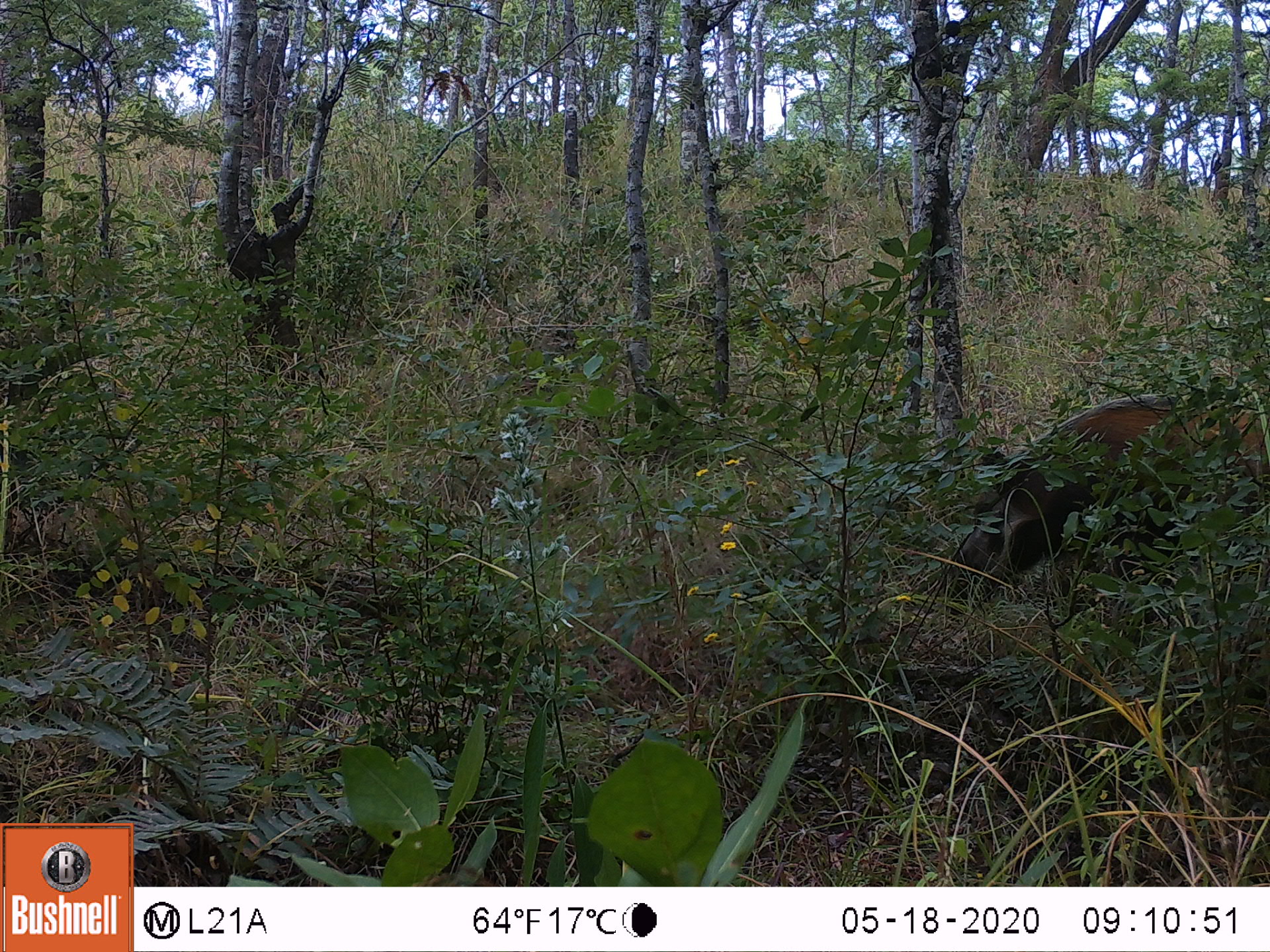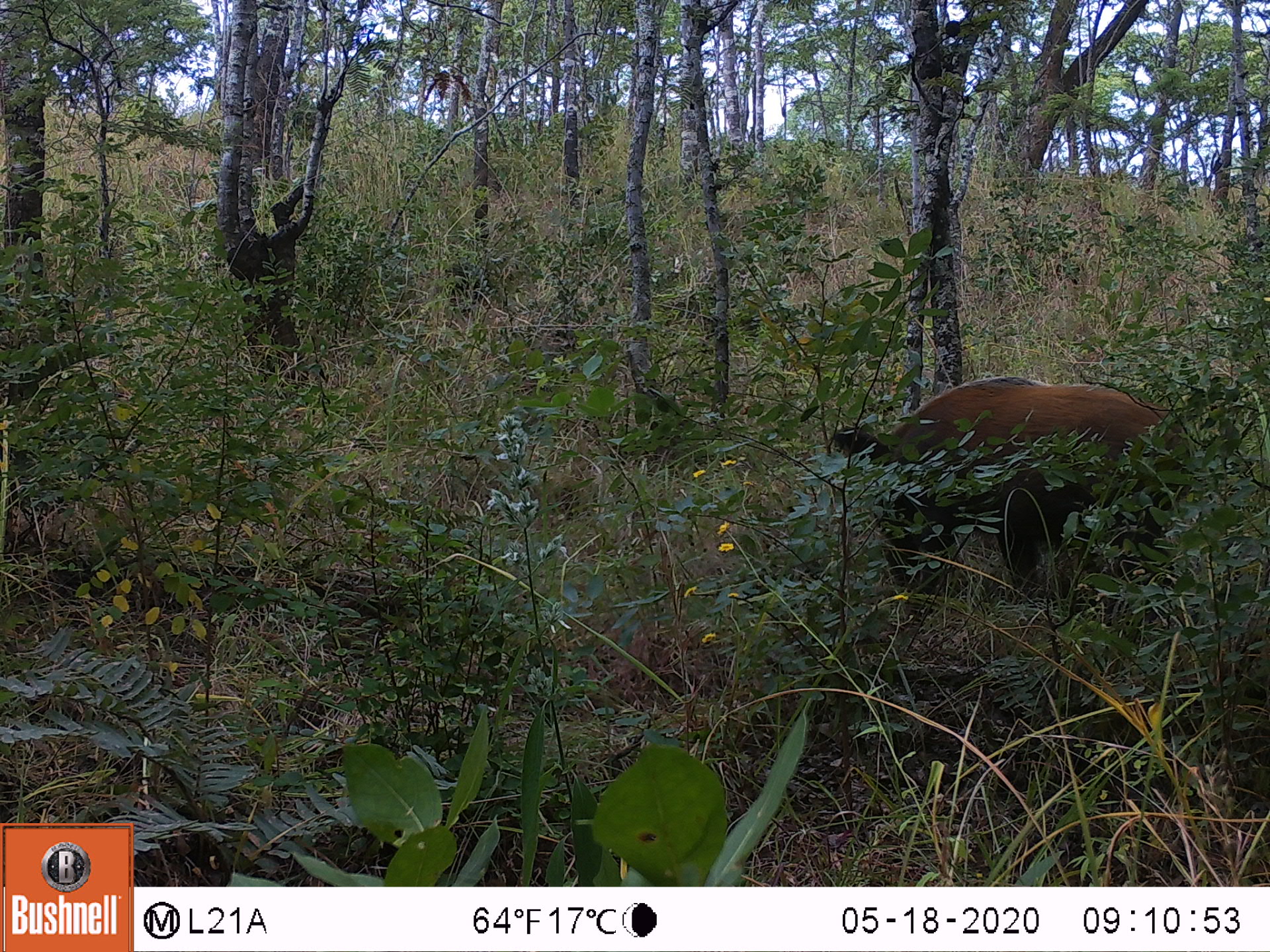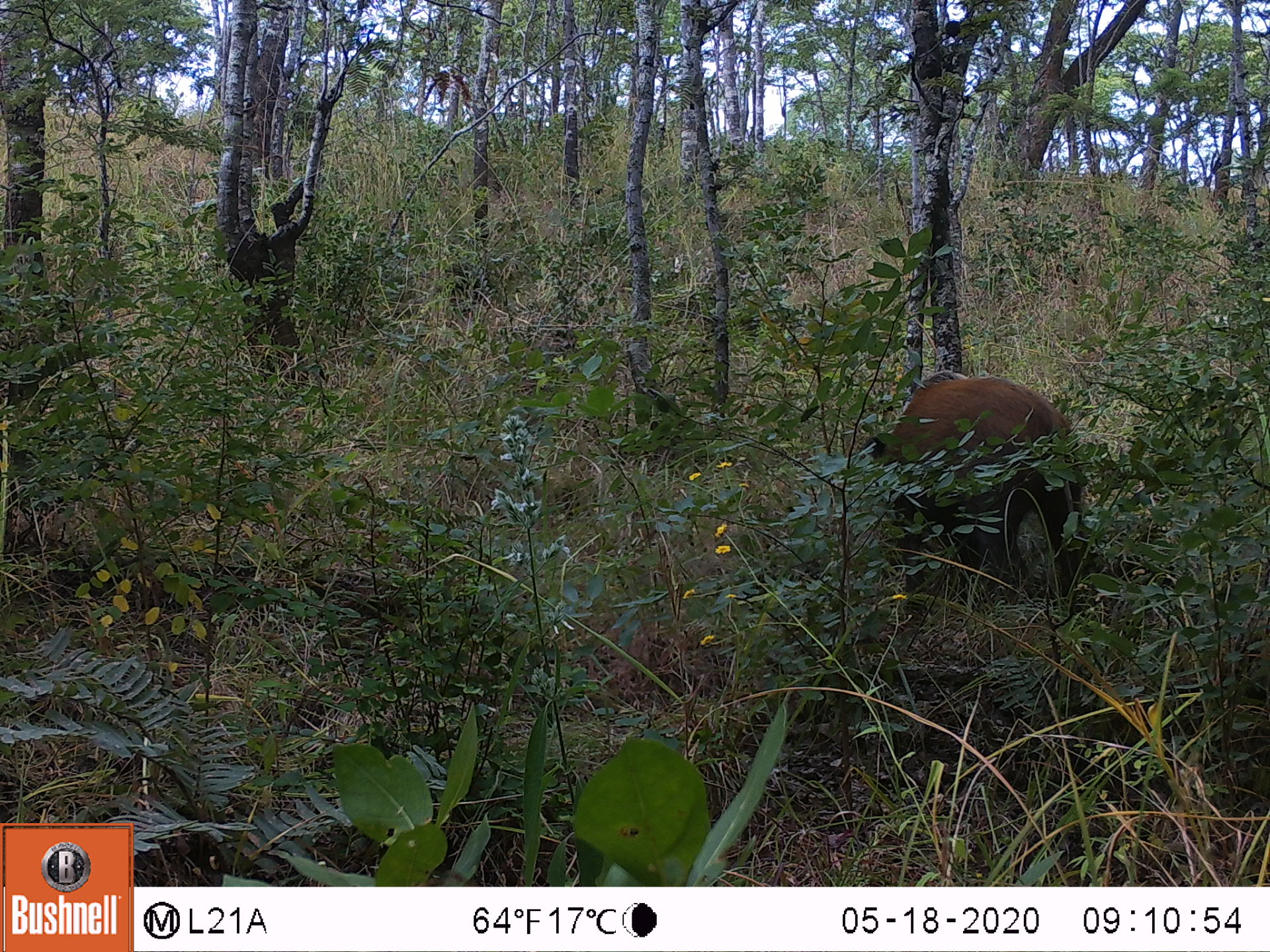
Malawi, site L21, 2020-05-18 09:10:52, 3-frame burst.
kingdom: Animalia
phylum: Chordata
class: Mammalia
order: Artiodactyla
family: Suidae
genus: Potamochoerus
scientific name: Potamochoerus larvatus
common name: bushpig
Bushpig (Potamochoerus larvatus), count 1.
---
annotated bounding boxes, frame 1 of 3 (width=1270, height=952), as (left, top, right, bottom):
bushpig: (926, 379, 1268, 606)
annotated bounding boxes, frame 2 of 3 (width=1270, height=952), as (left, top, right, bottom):
bushpig: (831, 373, 1202, 598)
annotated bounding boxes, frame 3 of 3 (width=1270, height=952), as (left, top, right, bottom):
bushpig: (863, 365, 1092, 580)